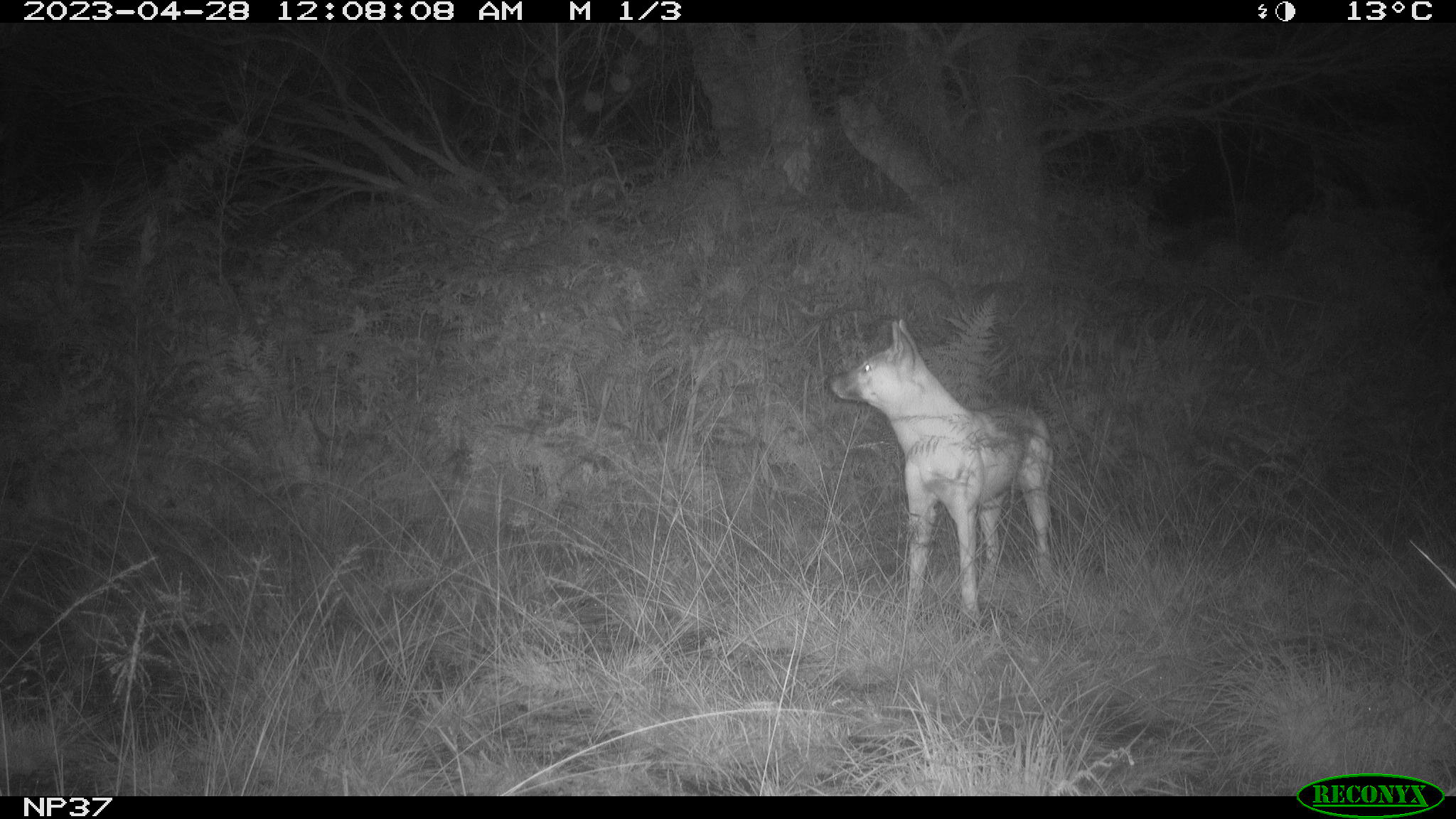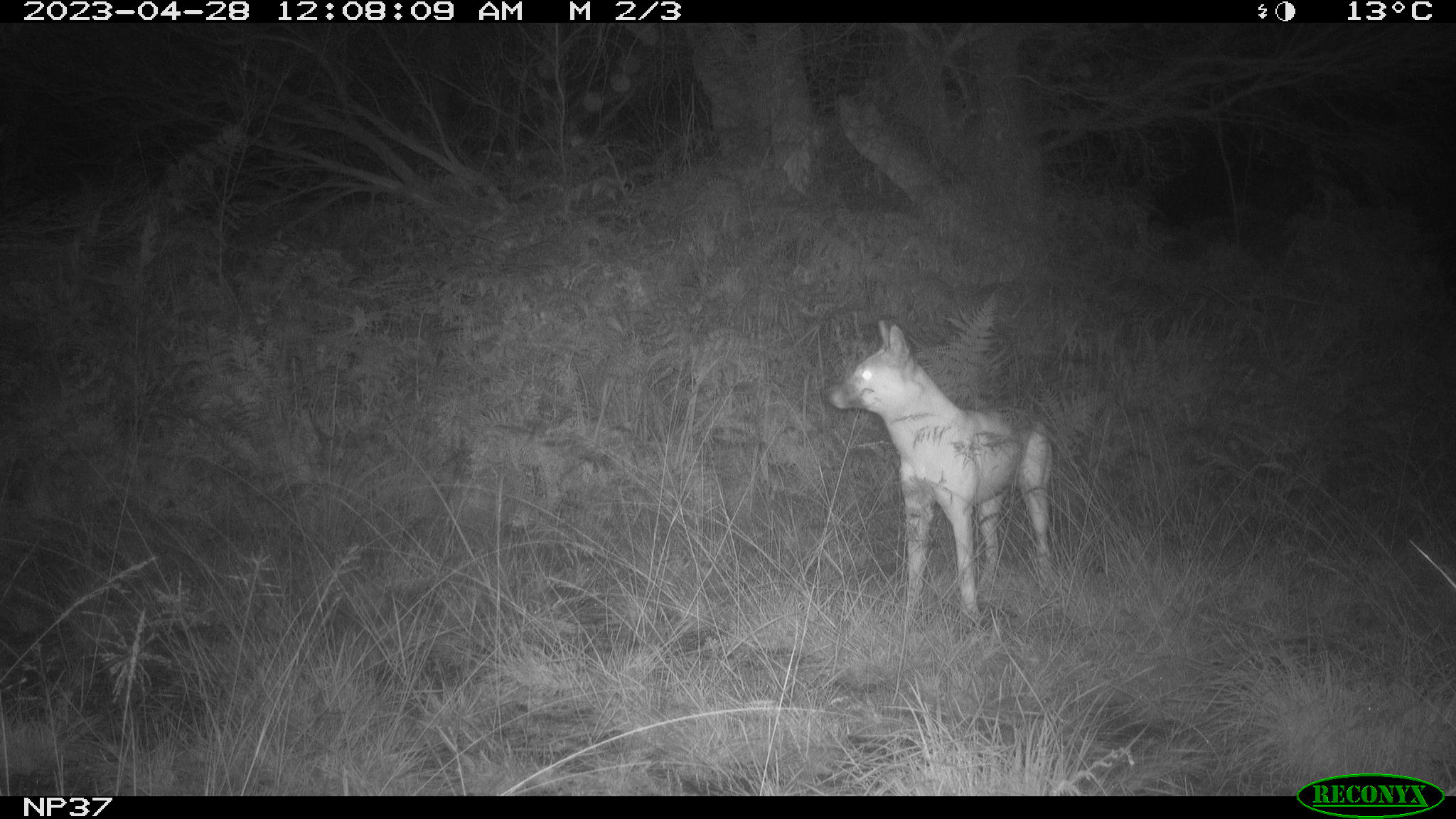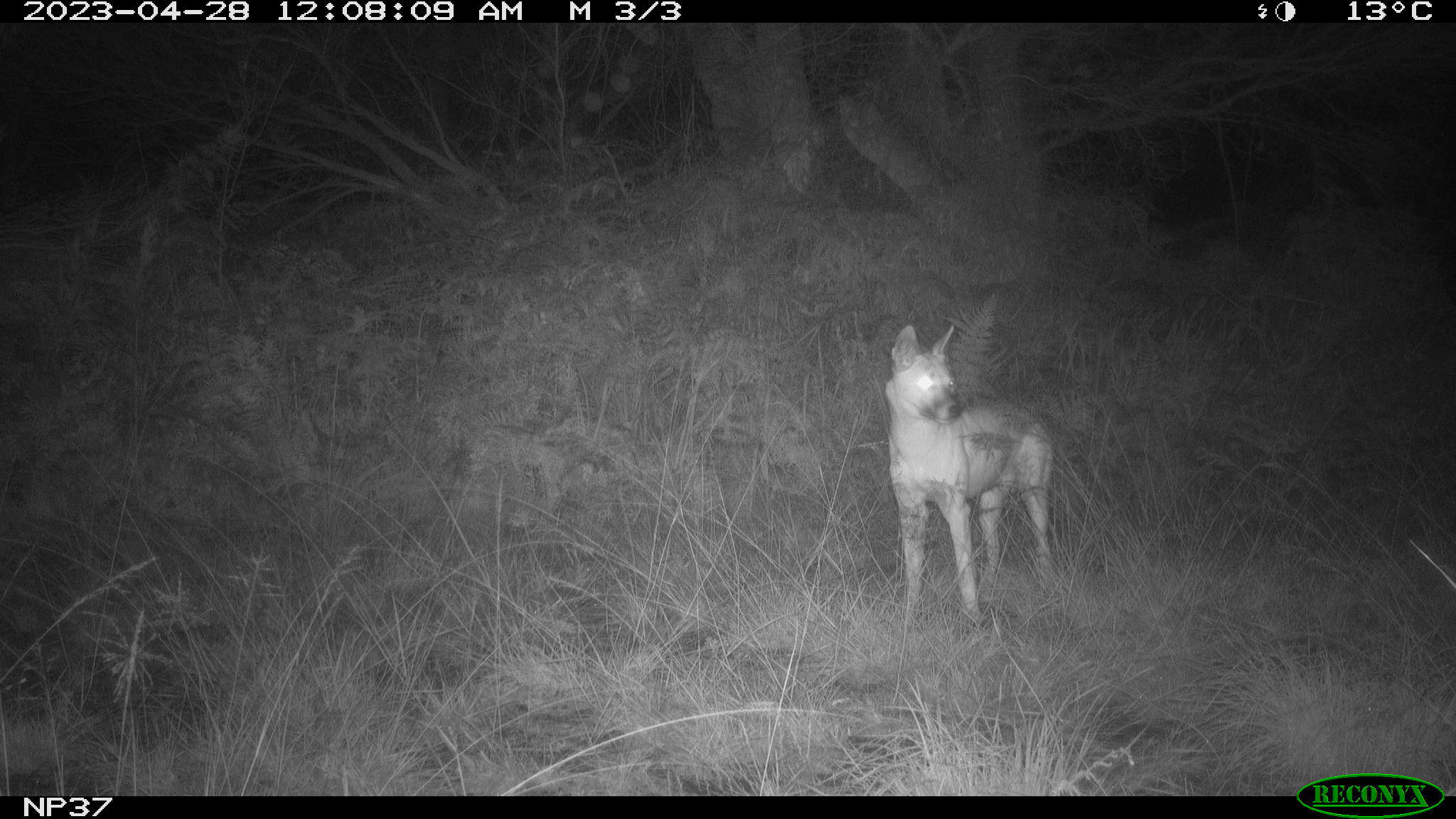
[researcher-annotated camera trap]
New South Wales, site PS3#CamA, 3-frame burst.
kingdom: Animalia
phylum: Chordata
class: Mammalia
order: Carnivora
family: Canidae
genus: Canis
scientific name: Canis familiaris dingo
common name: dingo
Dingo (Canis familiaris dingo).